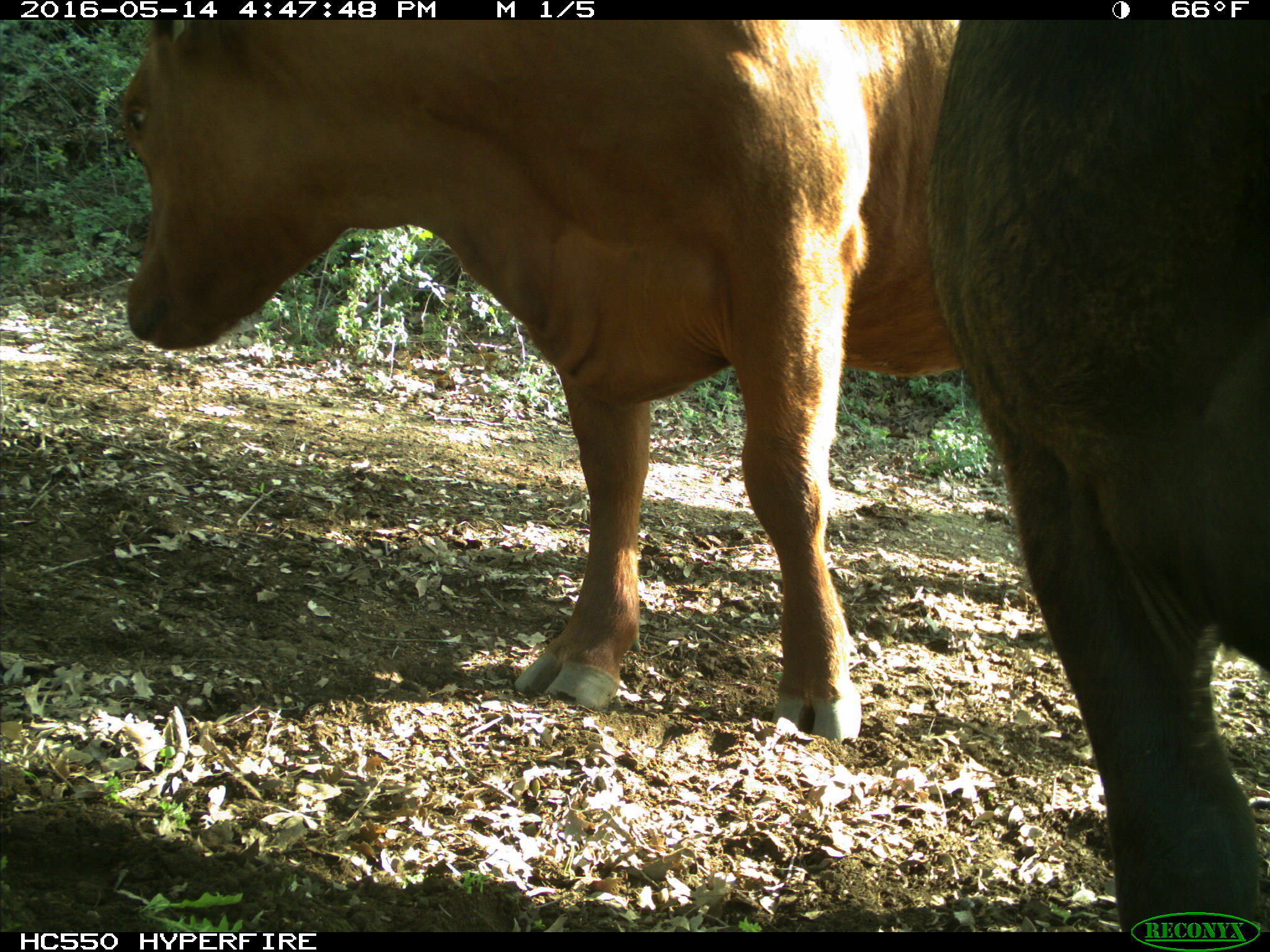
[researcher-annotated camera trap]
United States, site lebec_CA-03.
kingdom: Animalia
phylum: Chordata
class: Mammalia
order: Artiodactyla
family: Bovidae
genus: Bos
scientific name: Bos taurus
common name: domestic cow